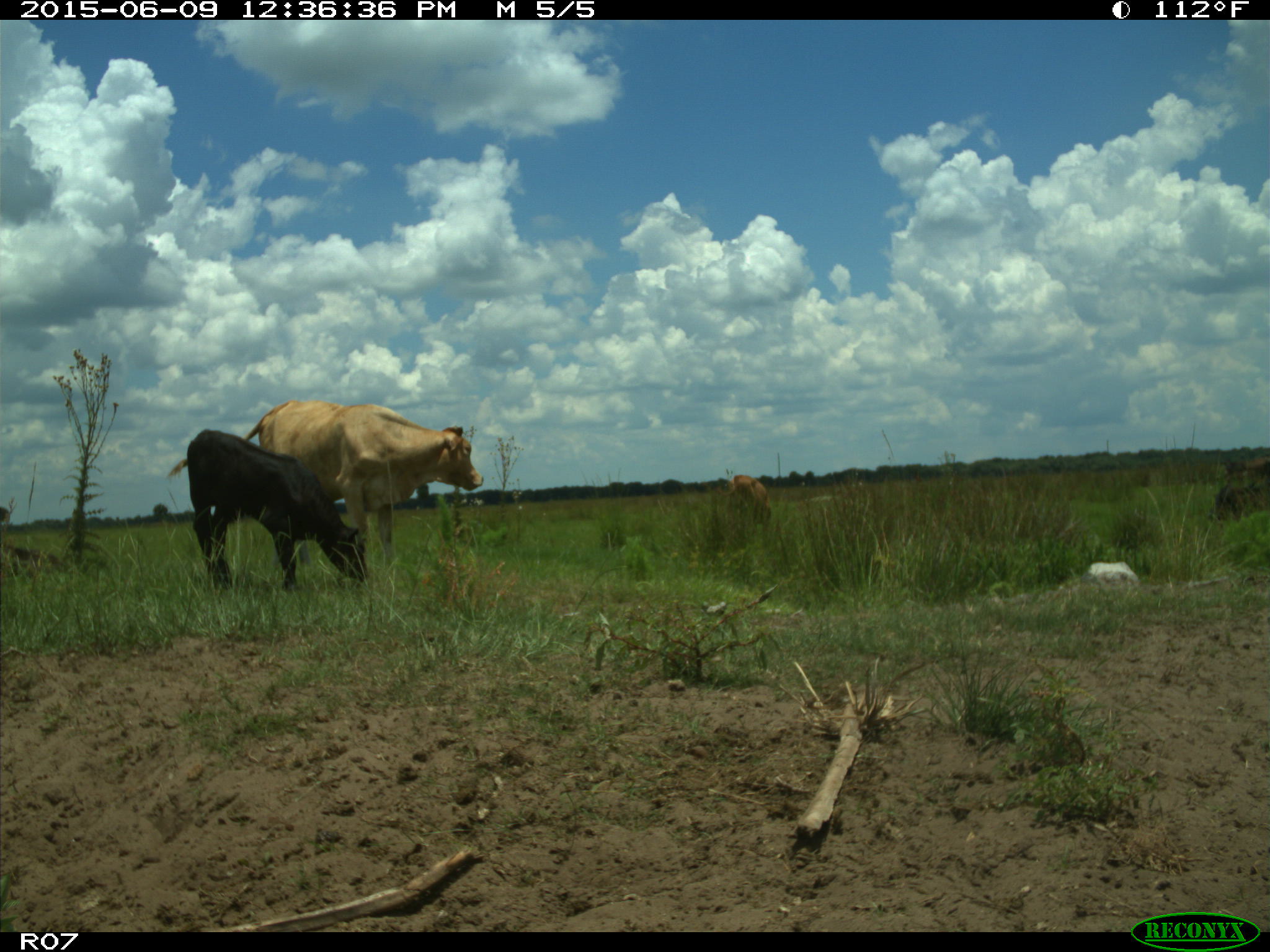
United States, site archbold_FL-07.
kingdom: Animalia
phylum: Chordata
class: Mammalia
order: Artiodactyla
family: Bovidae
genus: Bos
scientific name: Bos taurus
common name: domestic cow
Bos taurus (domestic cow).